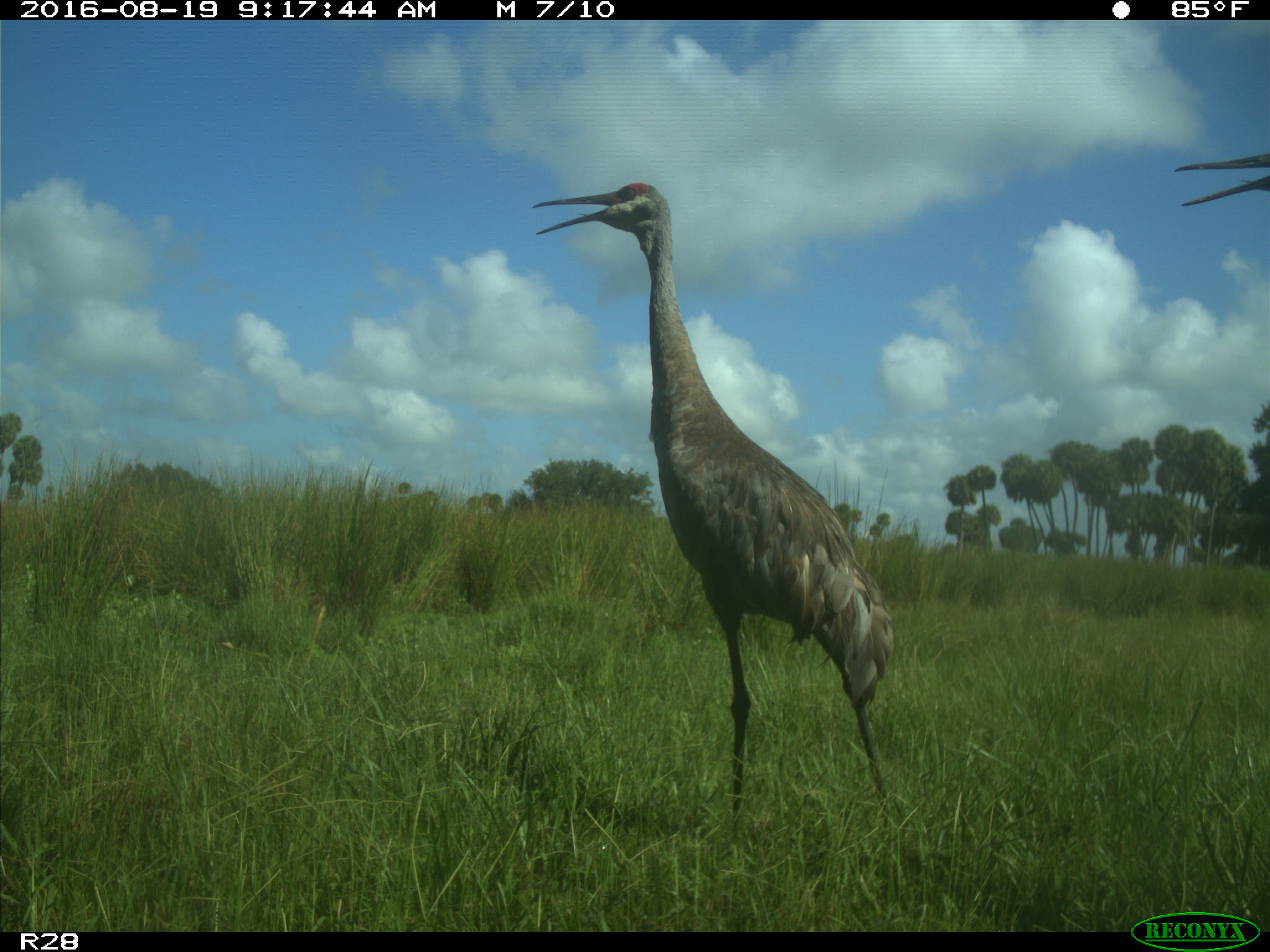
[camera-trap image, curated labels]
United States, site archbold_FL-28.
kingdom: Animalia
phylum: Chordata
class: Aves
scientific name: Aves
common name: birds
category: unidentified bird